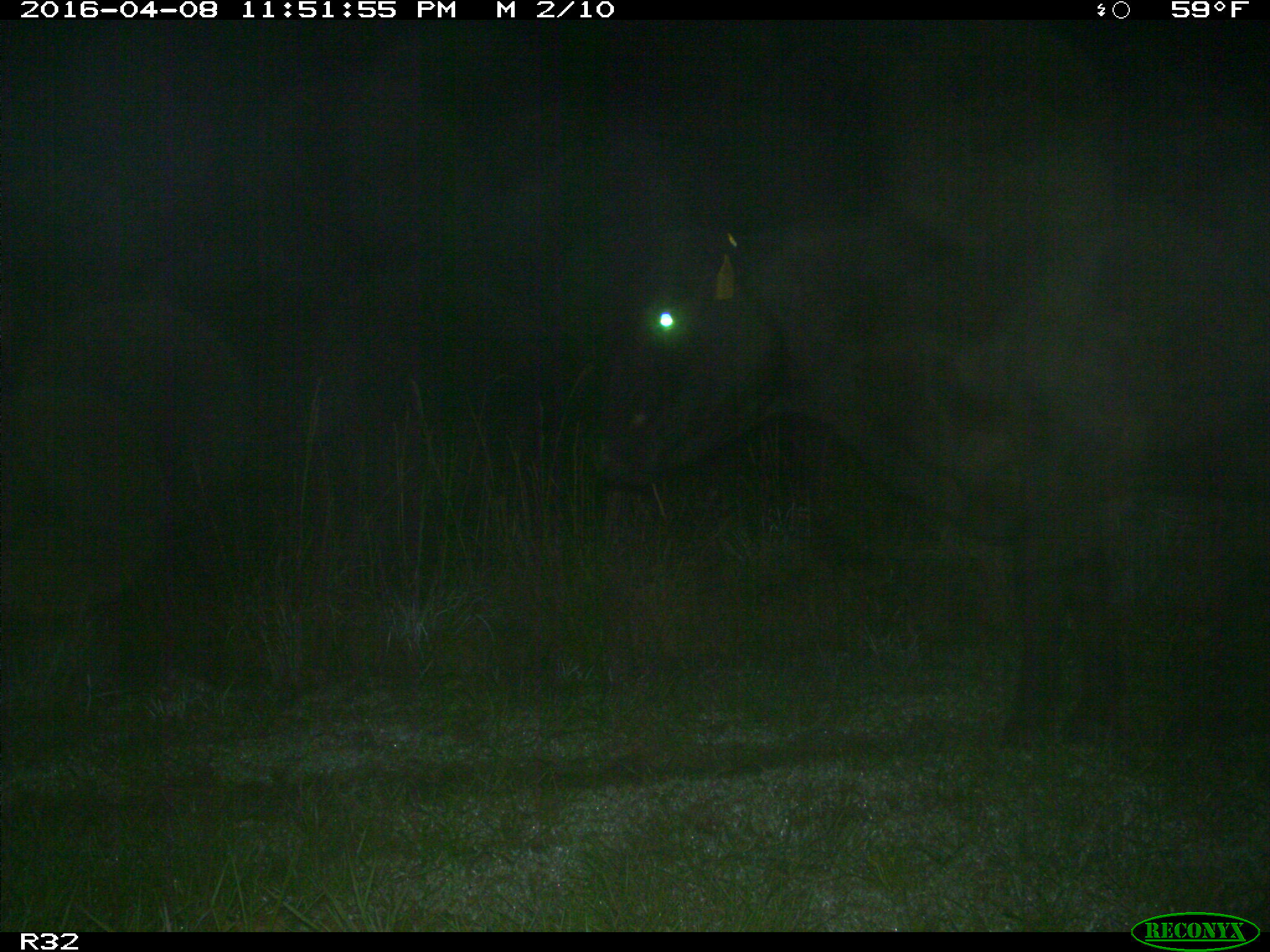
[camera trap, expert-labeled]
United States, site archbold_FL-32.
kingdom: Animalia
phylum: Chordata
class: Mammalia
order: Artiodactyla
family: Bovidae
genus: Bos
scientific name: Bos taurus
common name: domestic cow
Bos taurus (domestic cow).